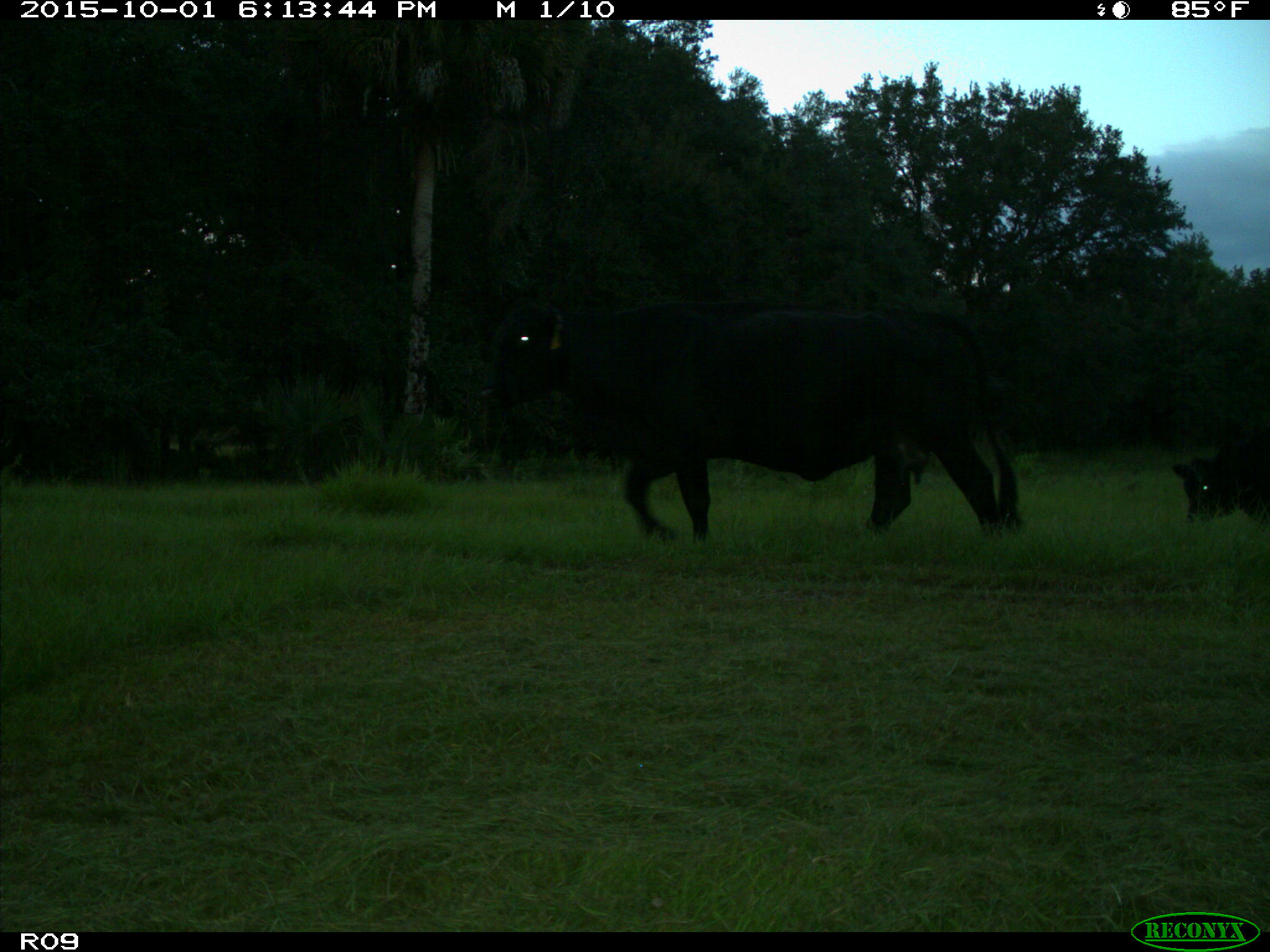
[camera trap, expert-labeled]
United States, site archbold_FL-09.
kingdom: Animalia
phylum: Chordata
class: Mammalia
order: Artiodactyla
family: Bovidae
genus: Bos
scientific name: Bos taurus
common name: domestic cow